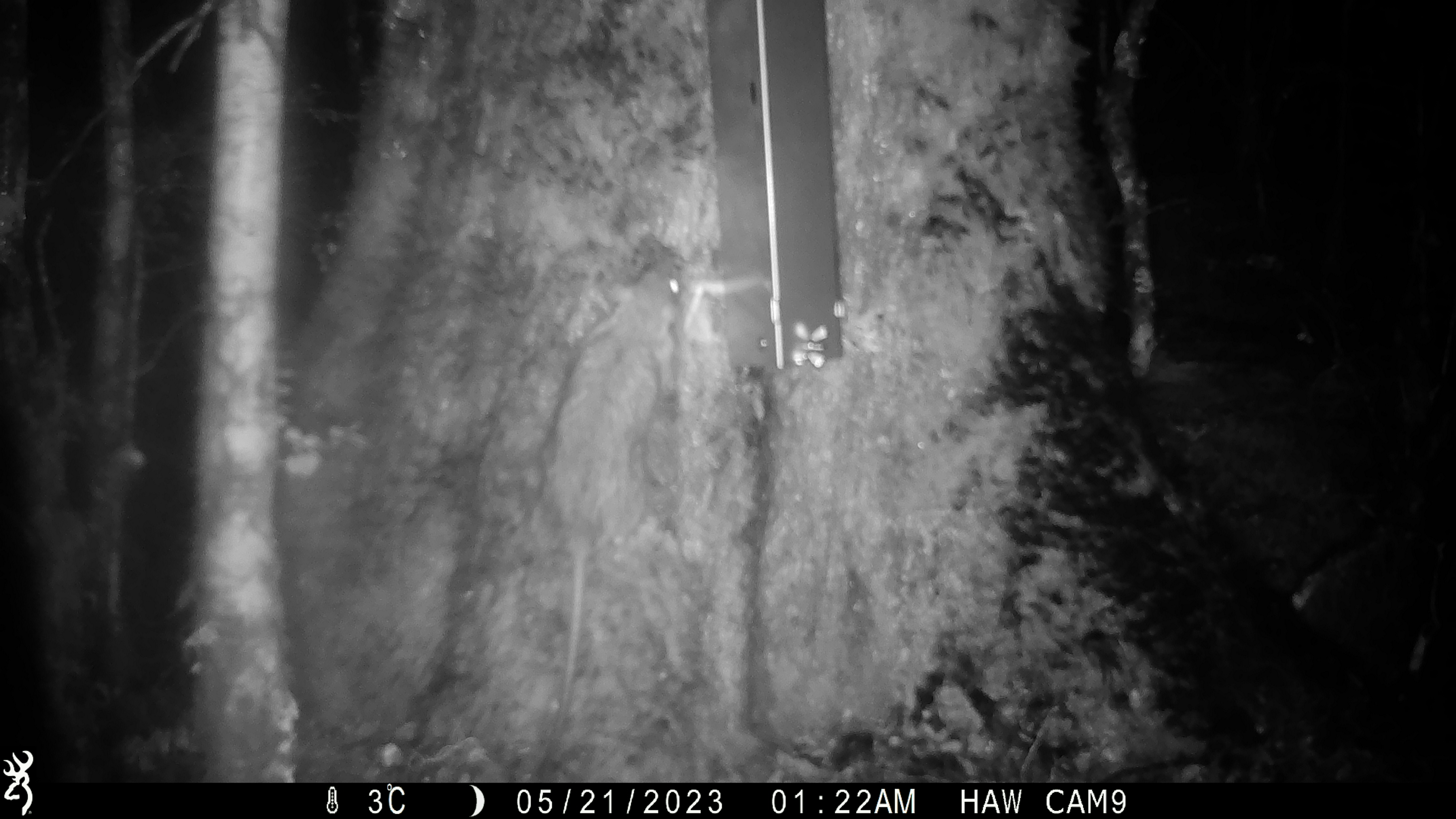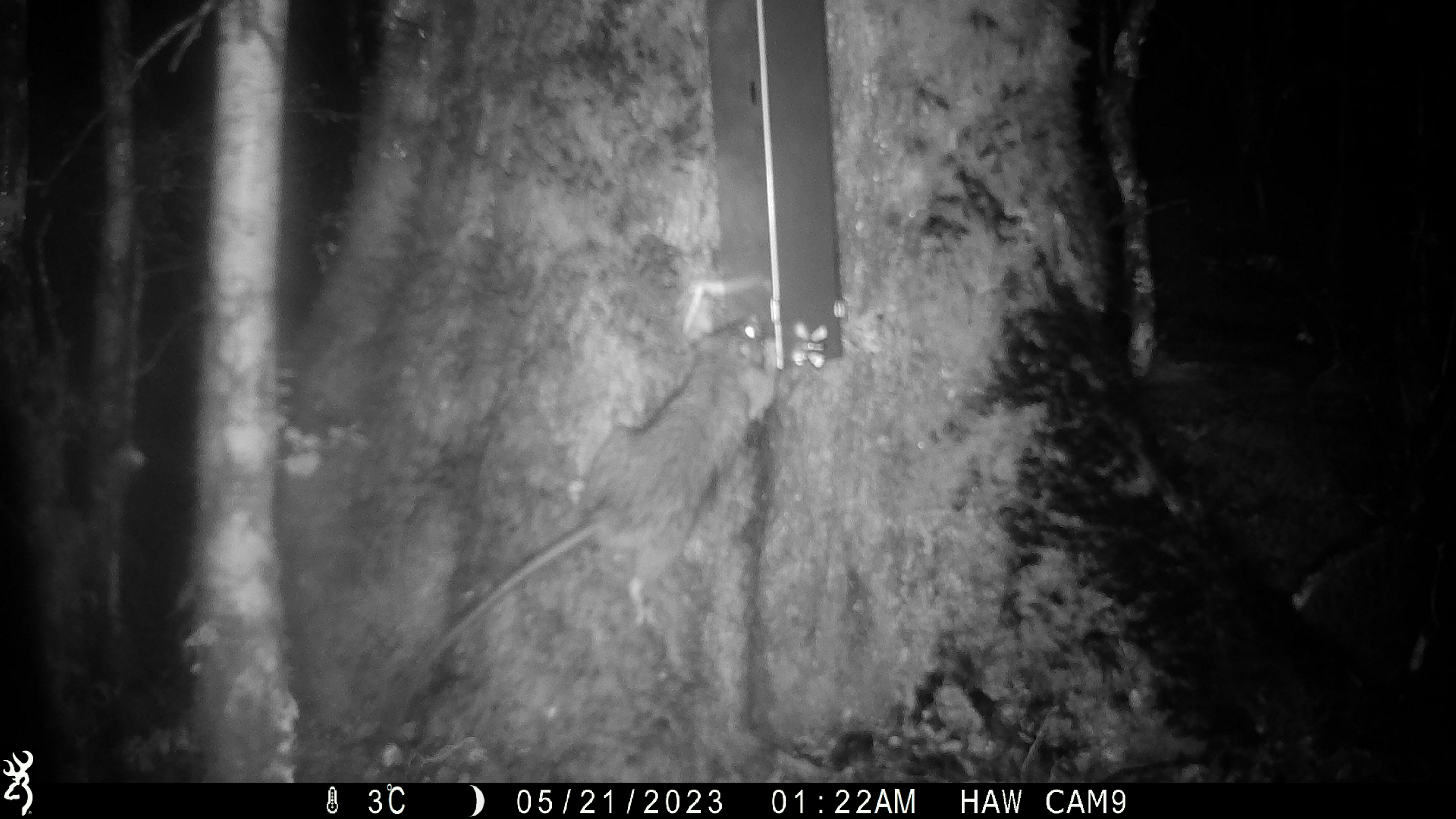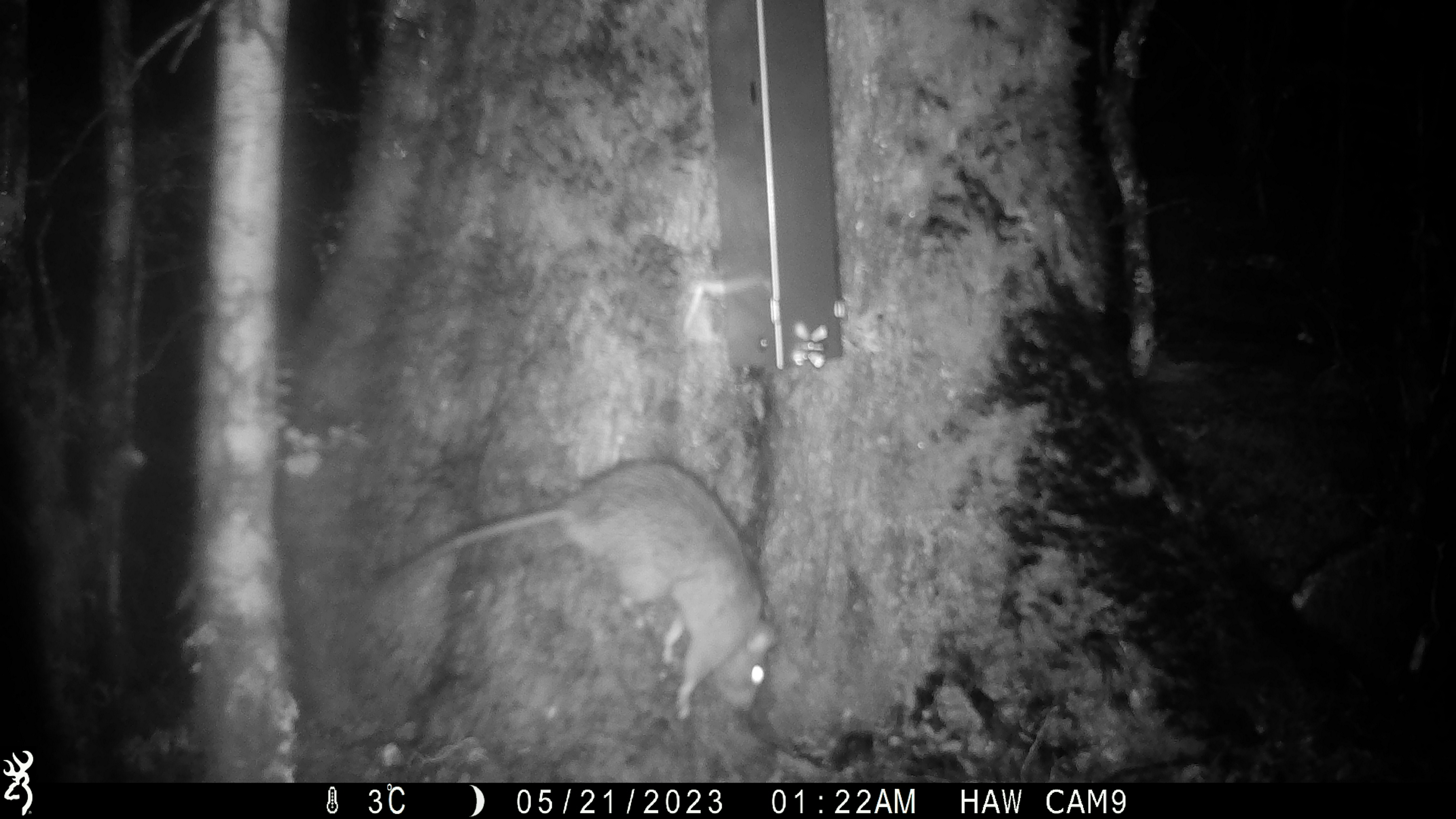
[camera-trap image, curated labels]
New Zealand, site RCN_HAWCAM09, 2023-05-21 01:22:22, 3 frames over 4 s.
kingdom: Animalia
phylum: Chordata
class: Mammalia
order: Rodentia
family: Muridae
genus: Rattus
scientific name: Rattus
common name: rat